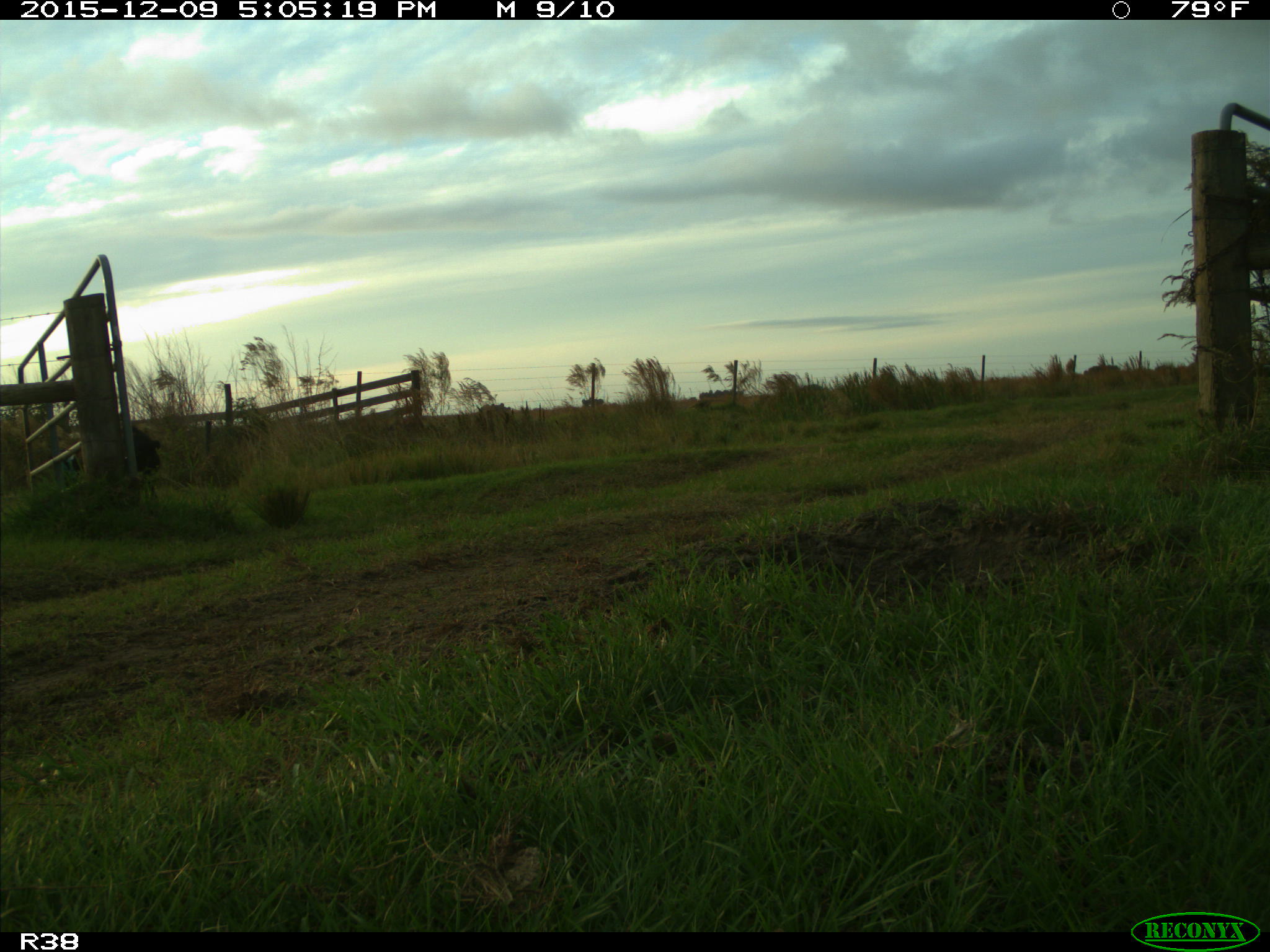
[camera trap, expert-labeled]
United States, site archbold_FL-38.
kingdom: Animalia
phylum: Chordata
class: Mammalia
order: Artiodactyla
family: Suidae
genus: Sus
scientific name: Sus scrofa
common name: wild boar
Sus scrofa (wild boar).